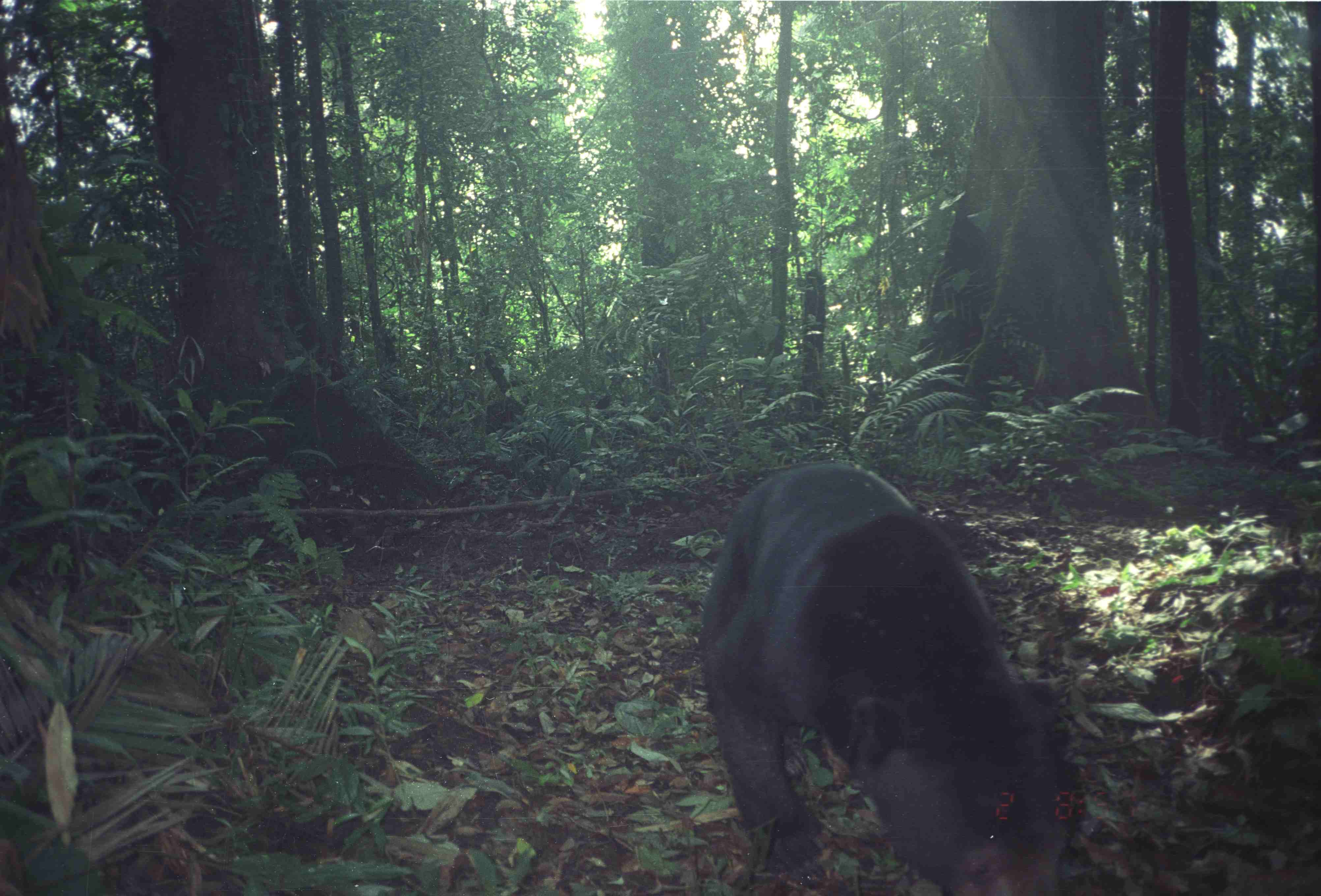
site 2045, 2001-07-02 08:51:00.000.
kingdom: Animalia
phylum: Chordata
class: Mammalia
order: Carnivora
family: Ursidae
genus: Helarctos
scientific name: Helarctos malayanus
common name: sun bear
Helarctos malayanus (sun bear), count 1.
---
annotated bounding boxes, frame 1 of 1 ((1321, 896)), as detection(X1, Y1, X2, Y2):
helarctos malayanus: detection(700, 461, 1100, 896)